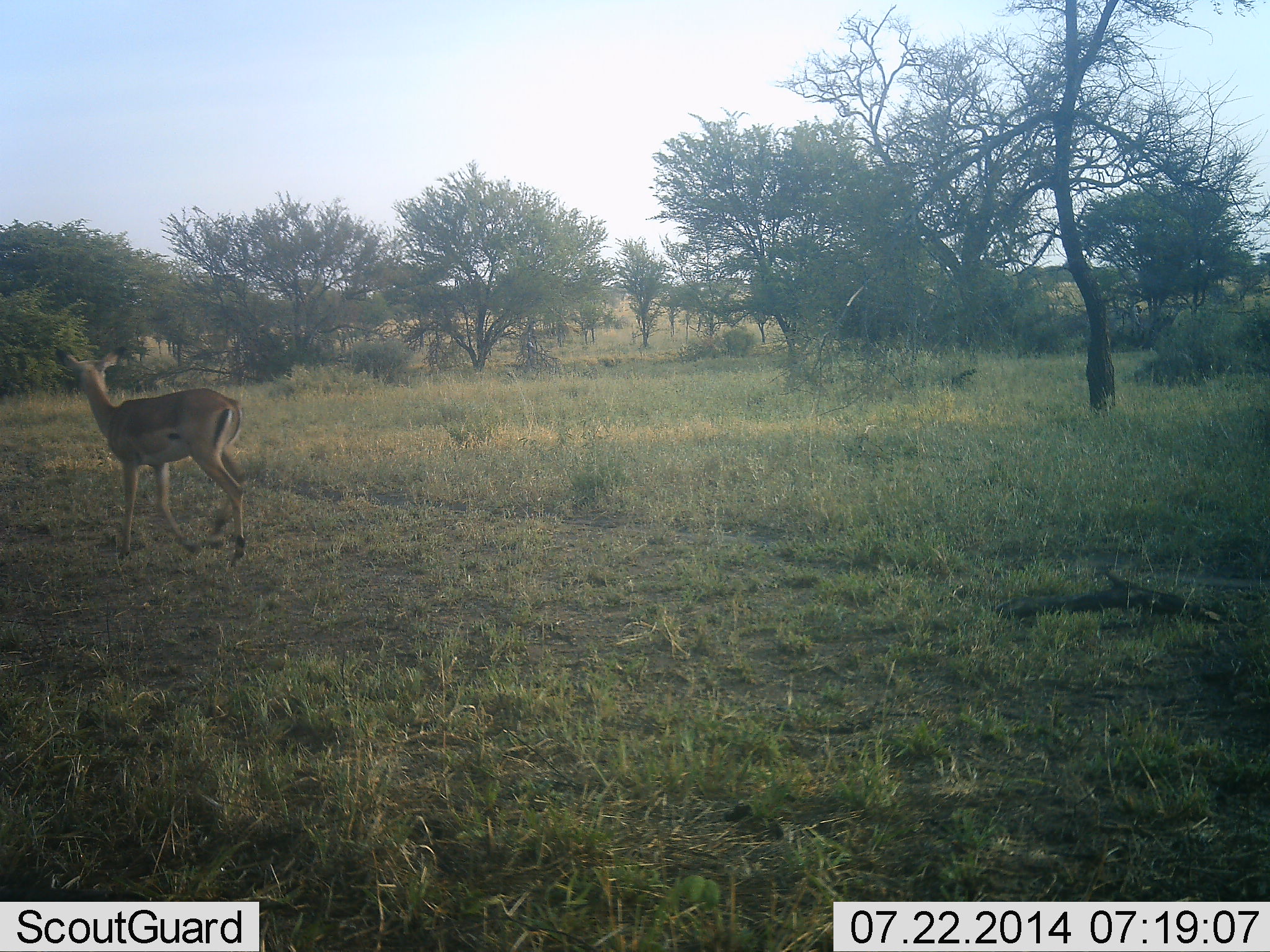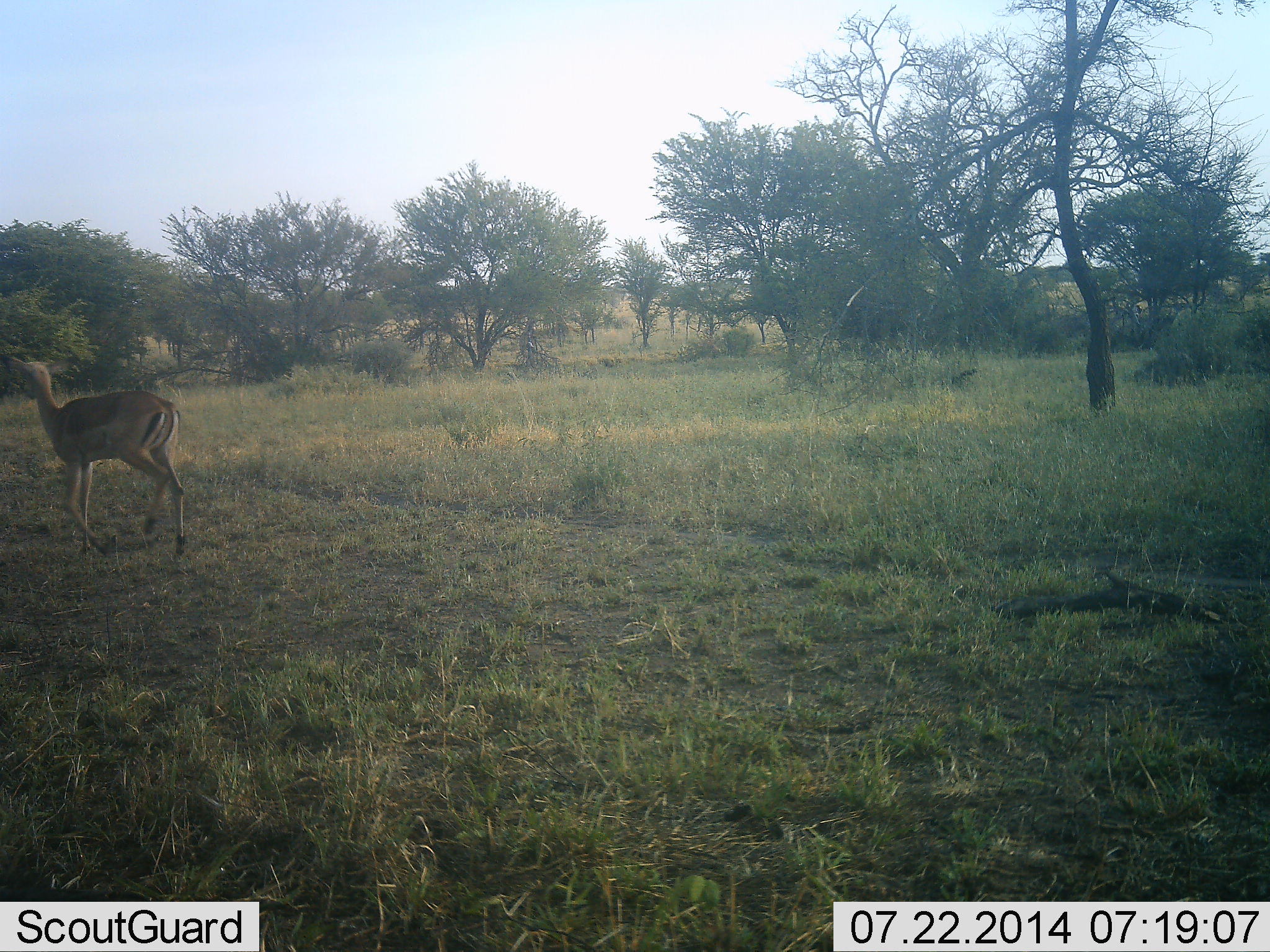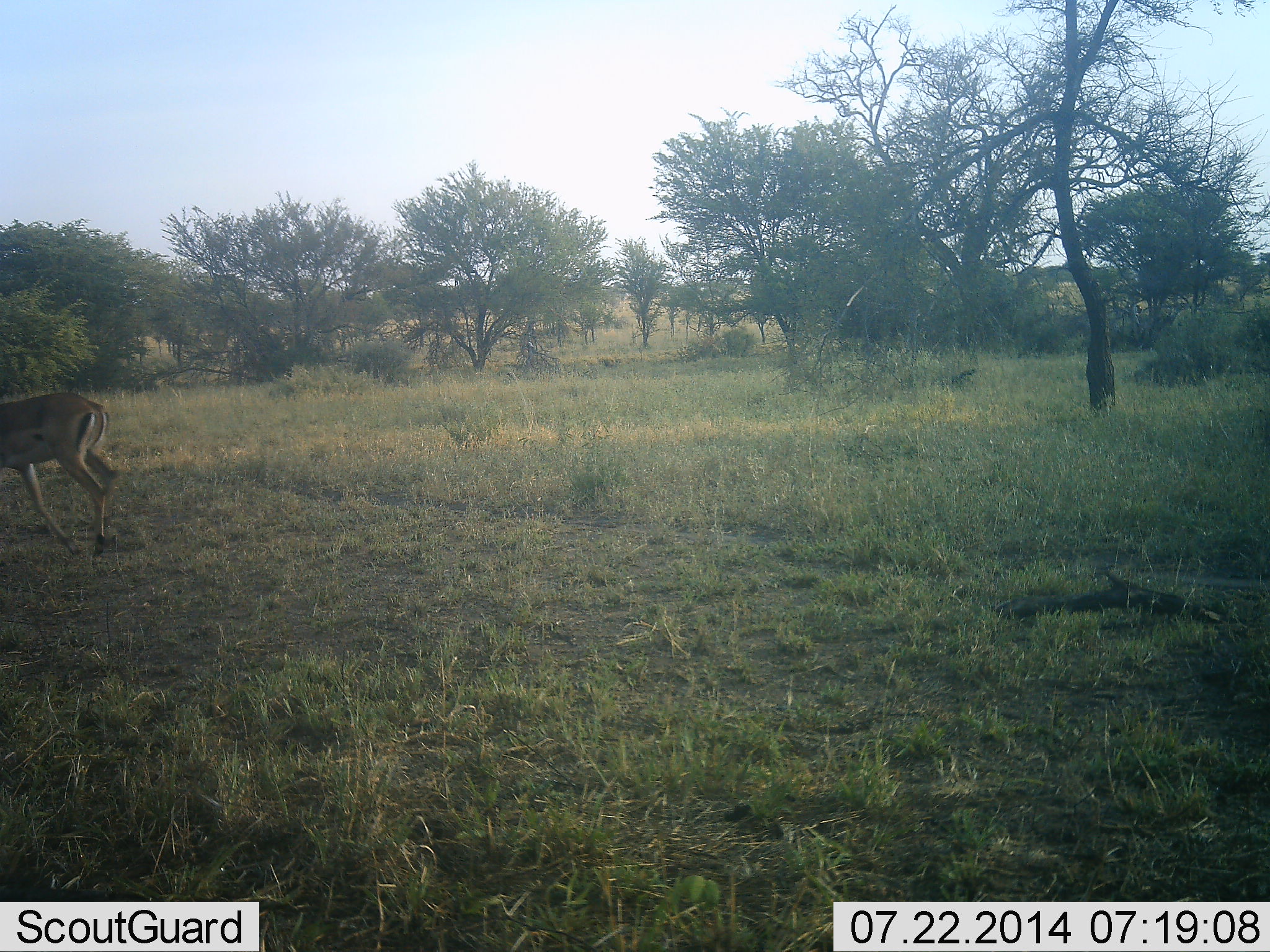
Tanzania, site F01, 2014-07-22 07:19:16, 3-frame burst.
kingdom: Animalia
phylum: Chordata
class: Mammalia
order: Artiodactyla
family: Bovidae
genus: Nanger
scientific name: Nanger granti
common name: grant's gazelle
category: gazellegrants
Gazellegrants (grant's gazelle) (Nanger granti), count 1. Behavior (volunteer vote fractions): standing 0%, resting 0%, moving 100%, interacting 0%. Young present (vote fraction): 0%. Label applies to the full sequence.